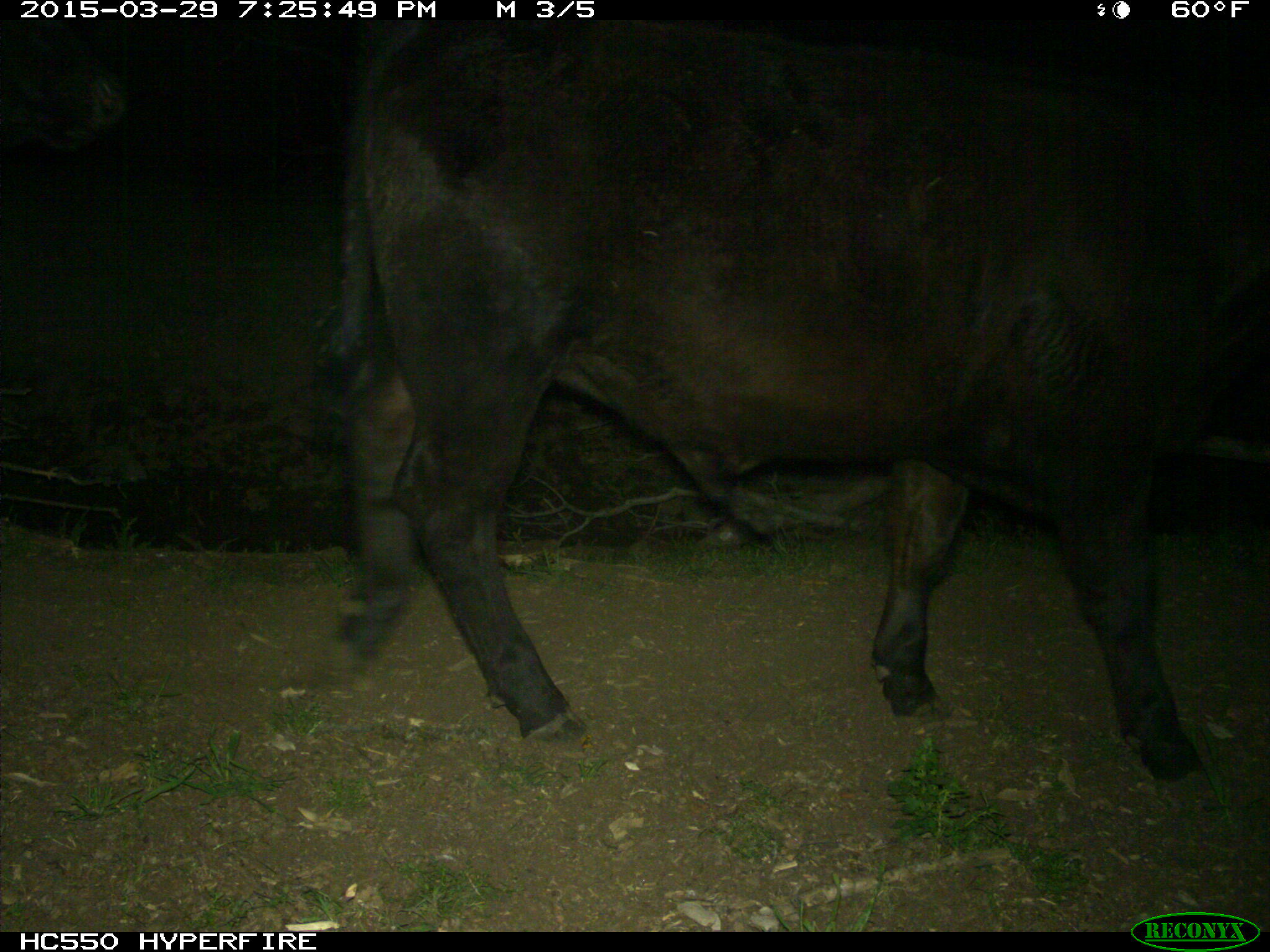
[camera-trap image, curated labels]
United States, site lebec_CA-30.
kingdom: Animalia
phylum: Chordata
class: Mammalia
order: Artiodactyla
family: Bovidae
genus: Bos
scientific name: Bos taurus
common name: domestic cow